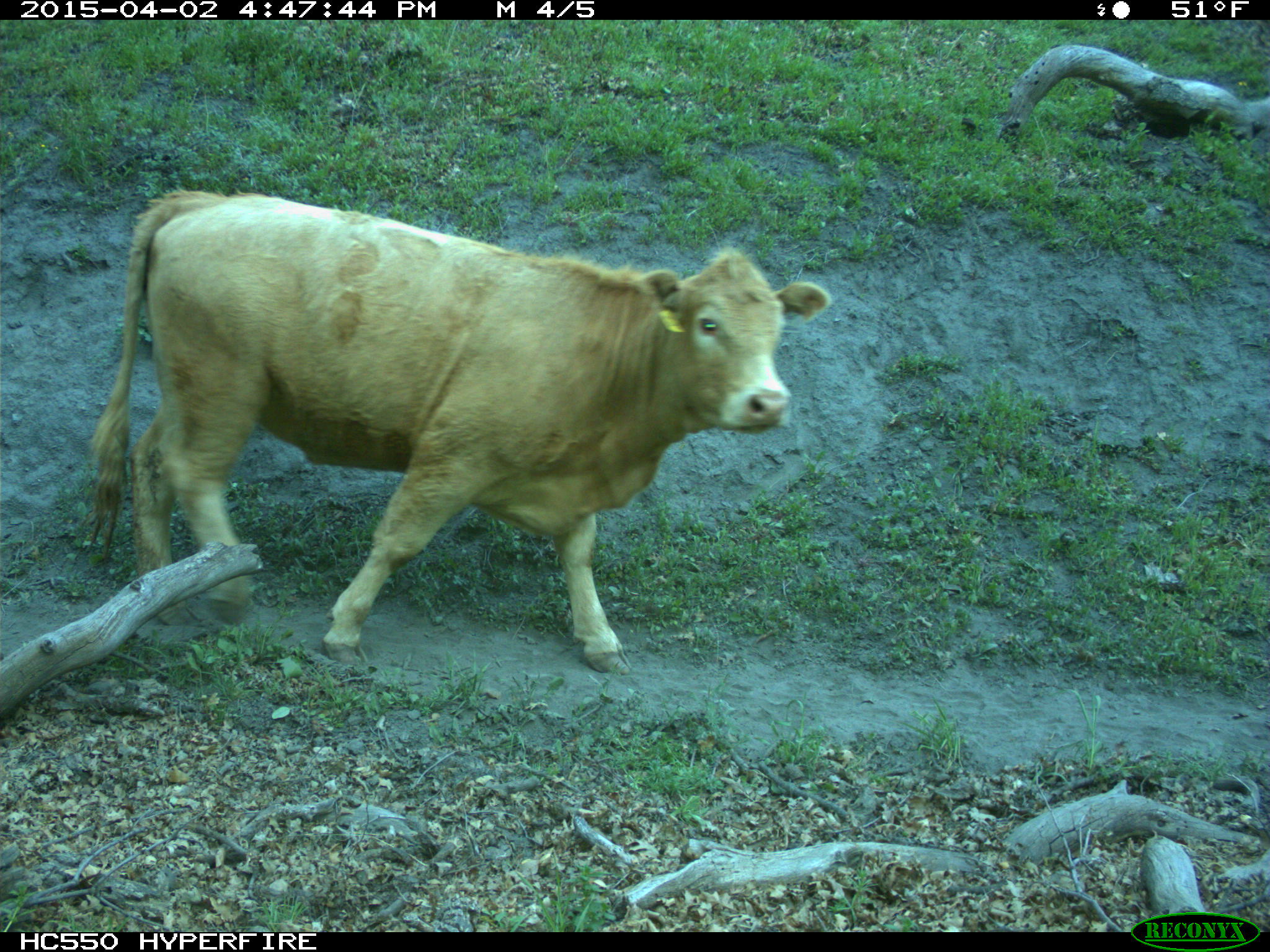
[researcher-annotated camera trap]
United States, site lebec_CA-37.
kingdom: Animalia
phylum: Chordata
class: Mammalia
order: Artiodactyla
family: Bovidae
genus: Bos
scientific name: Bos taurus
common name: domestic cow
Bos taurus (domestic cow).